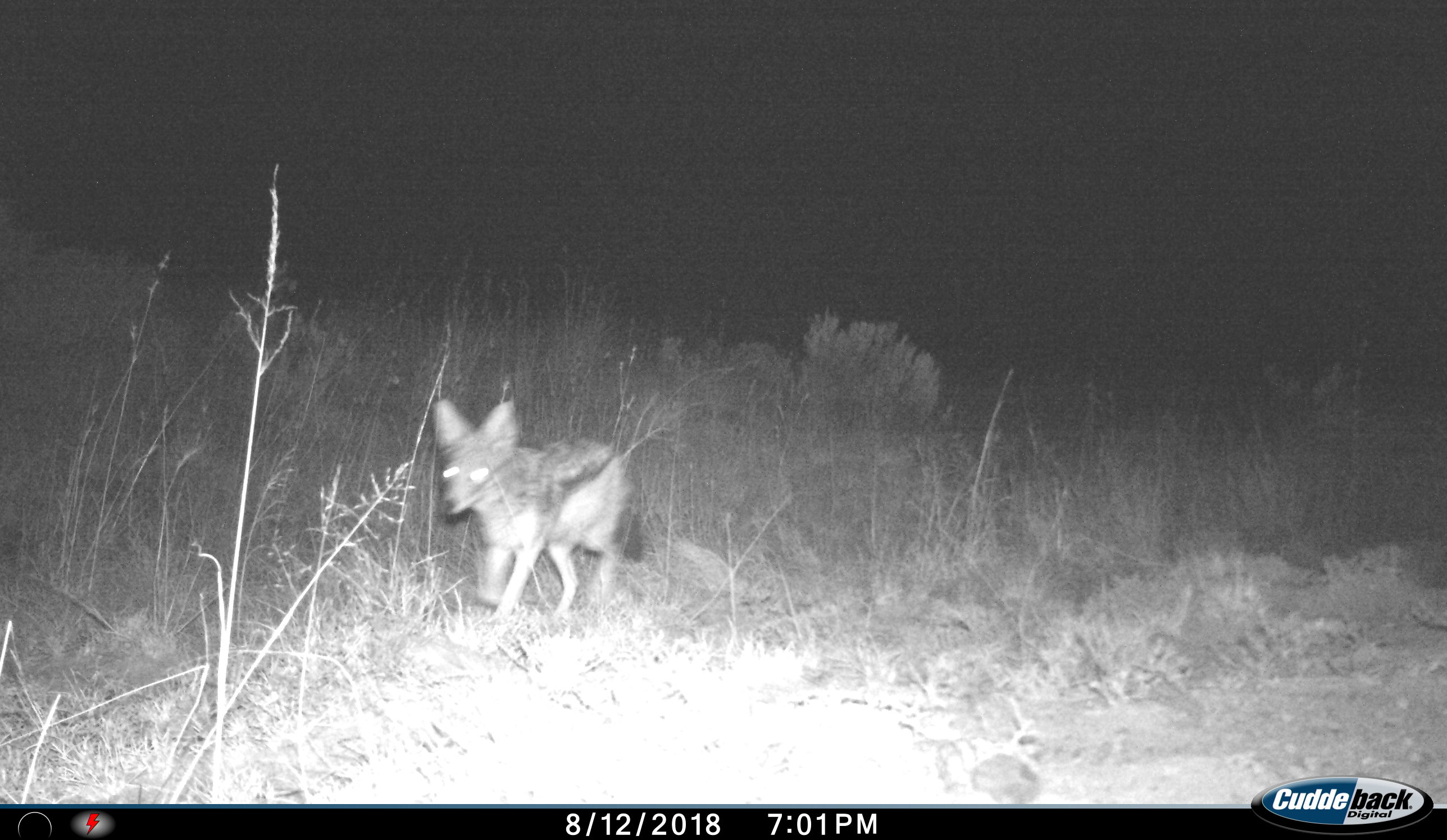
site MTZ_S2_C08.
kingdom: Animalia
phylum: Chordata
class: Mammalia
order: Carnivora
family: Canidae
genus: Lupulella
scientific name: Lupulella mesomelas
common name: black-backed jackal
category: jackalblackbacked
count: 1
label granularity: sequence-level